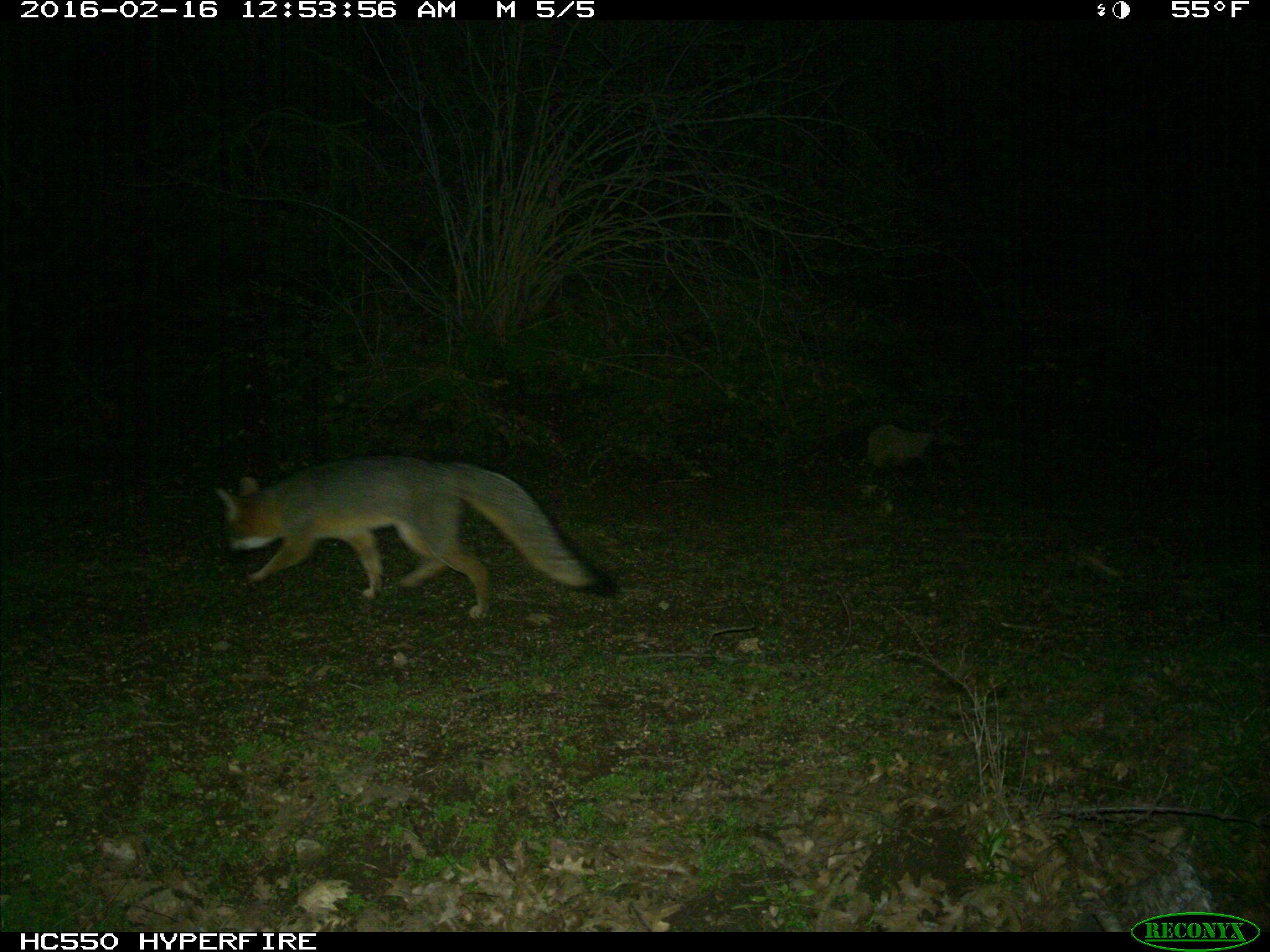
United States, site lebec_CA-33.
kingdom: Animalia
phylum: Chordata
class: Mammalia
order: Carnivora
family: Canidae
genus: Urocyon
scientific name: Urocyon cinereoargenteus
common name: gray fox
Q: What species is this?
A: Urocyon cinereoargenteus (gray fox).